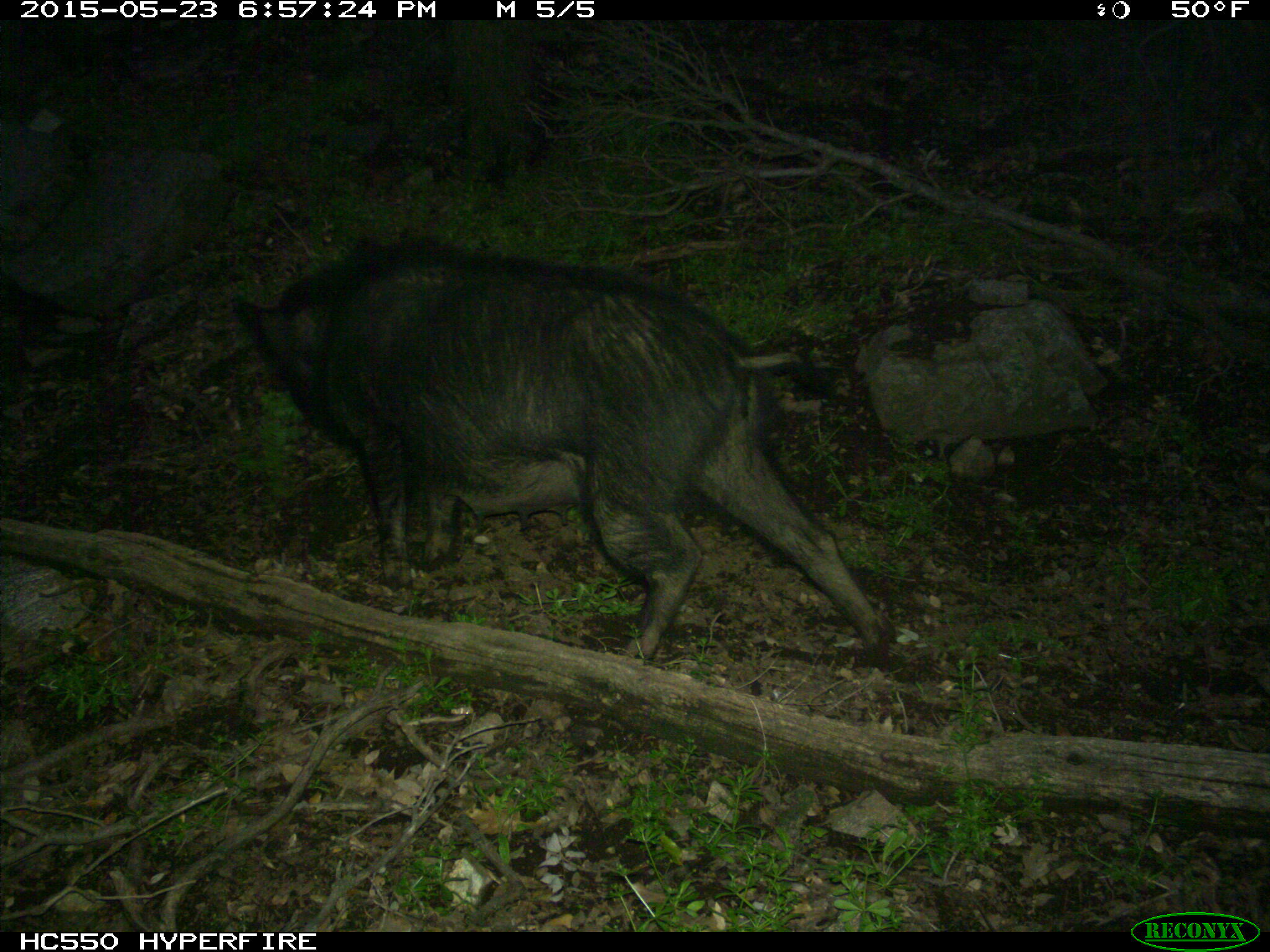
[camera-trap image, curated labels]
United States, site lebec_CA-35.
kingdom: Animalia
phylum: Chordata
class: Mammalia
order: Artiodactyla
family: Suidae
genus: Sus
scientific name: Sus scrofa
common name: wild boar